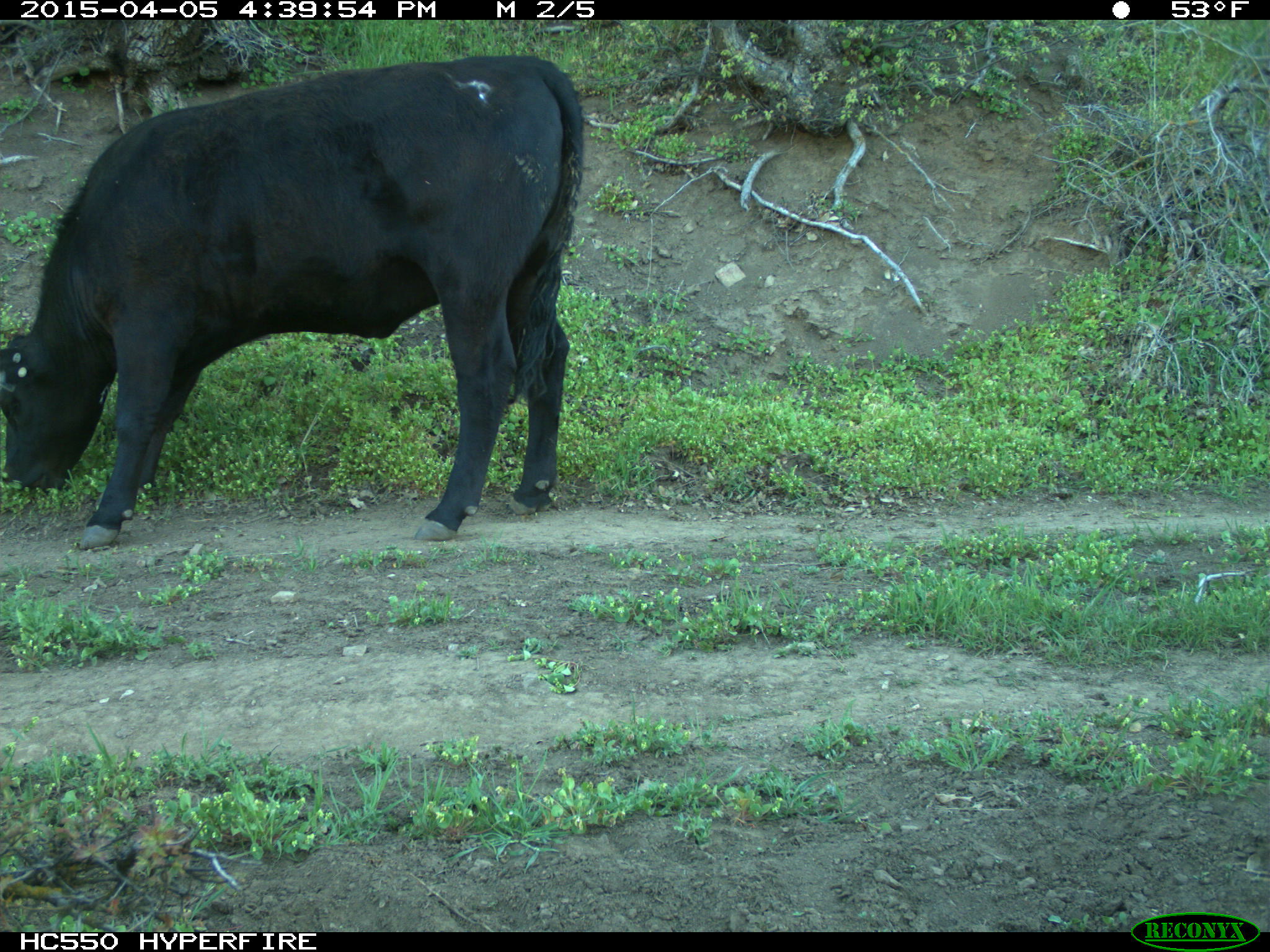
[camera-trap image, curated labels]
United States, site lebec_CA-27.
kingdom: Animalia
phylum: Chordata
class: Mammalia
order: Artiodactyla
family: Bovidae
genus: Bos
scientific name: Bos taurus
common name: domestic cow